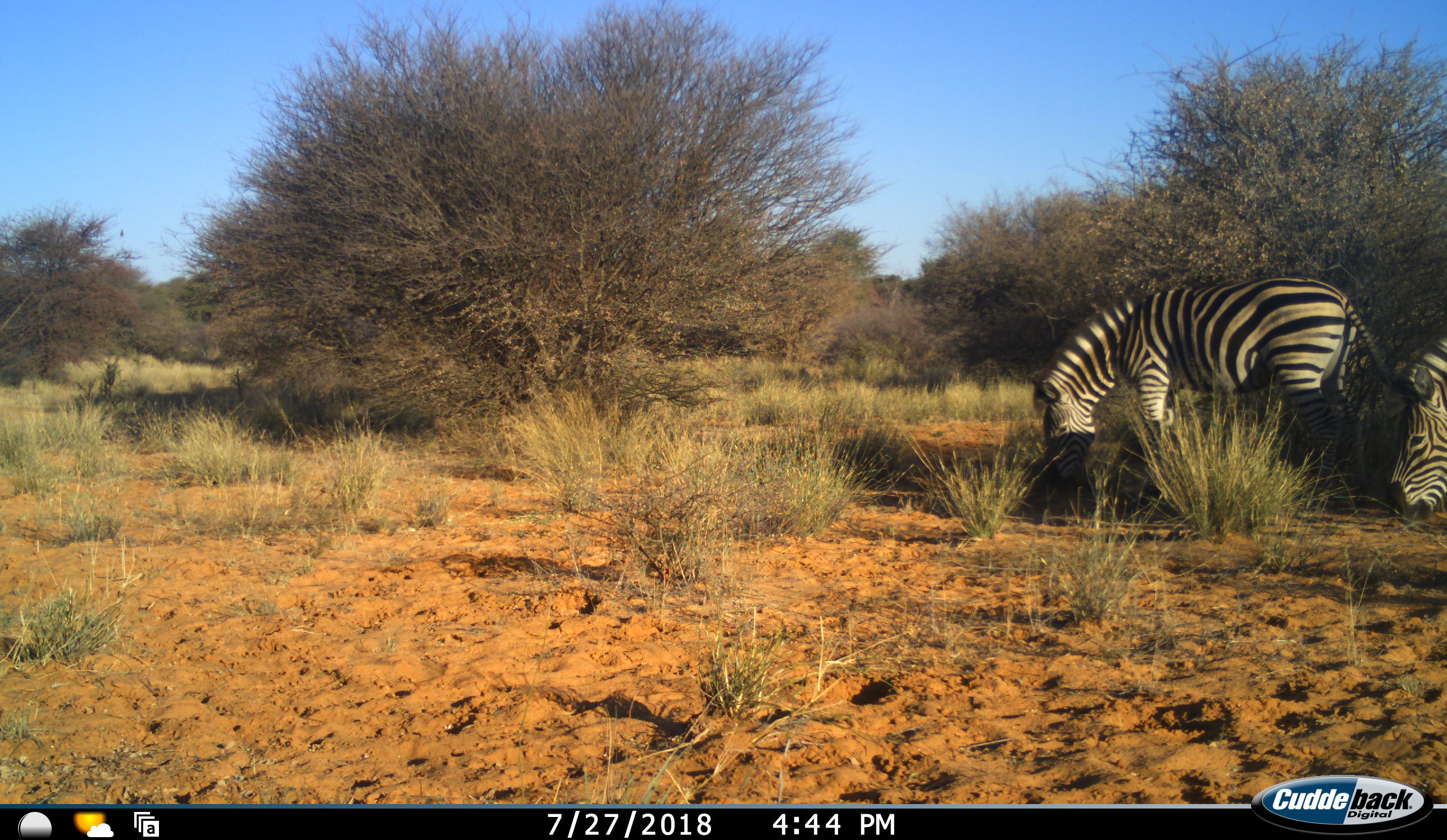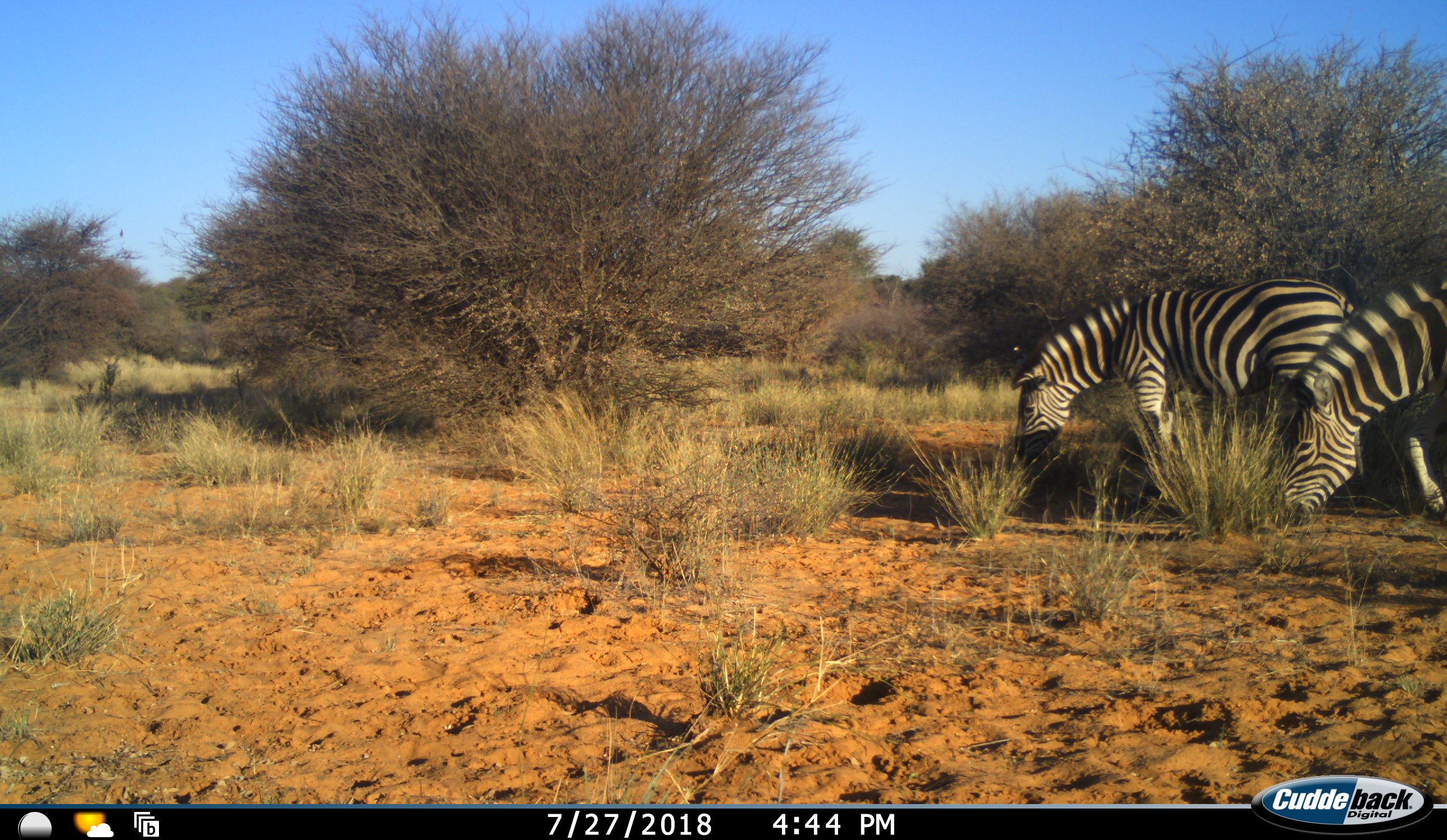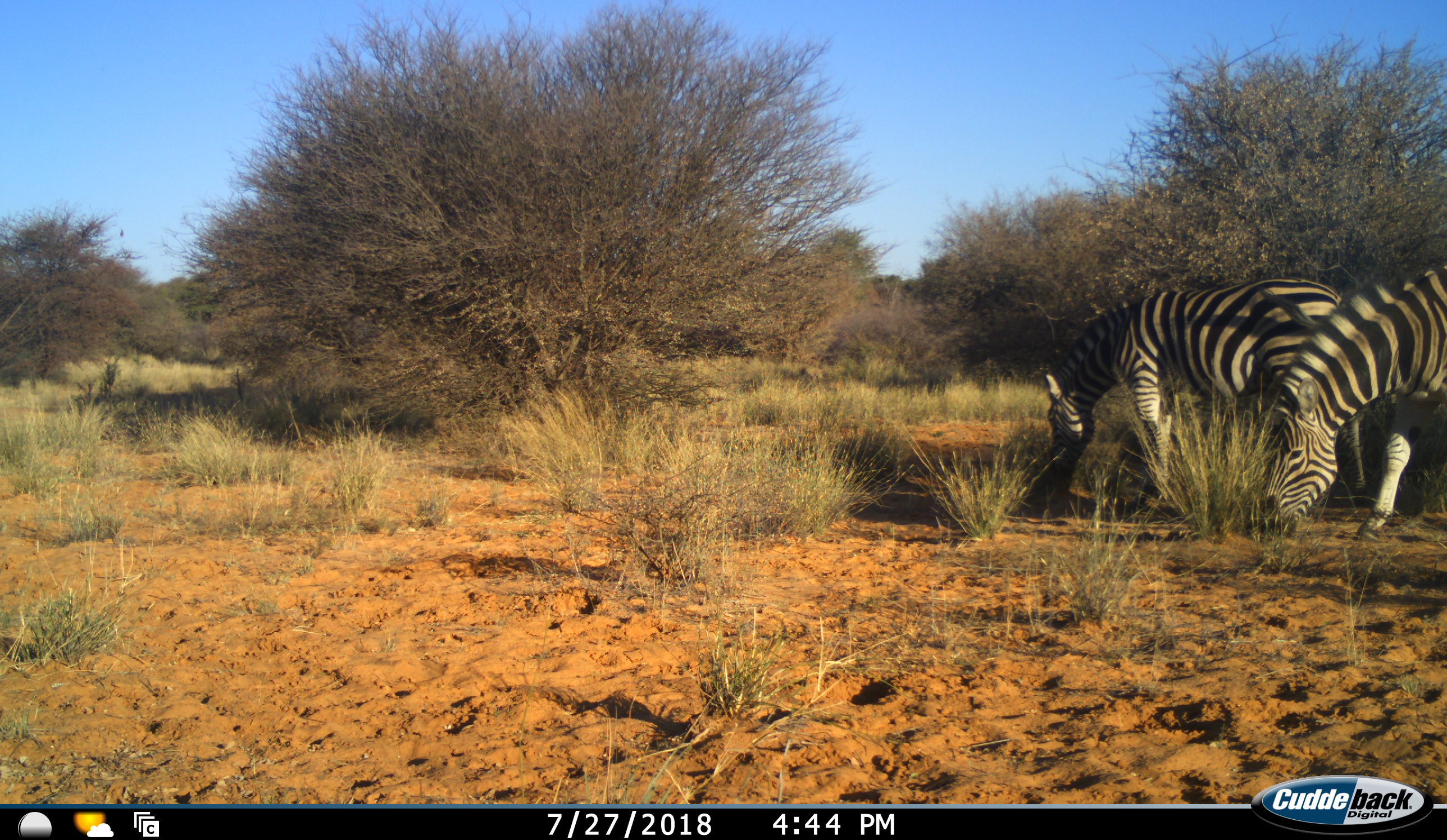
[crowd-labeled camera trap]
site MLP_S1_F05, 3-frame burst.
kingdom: Animalia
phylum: Chordata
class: Mammalia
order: Perissodactyla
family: Equidae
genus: Equus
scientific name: Equus quagga burchellii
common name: burchell's zebra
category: zebraburchells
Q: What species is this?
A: Zebraburchells (burchell's zebra) (Equus quagga burchellii).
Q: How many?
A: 2.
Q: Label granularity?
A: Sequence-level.